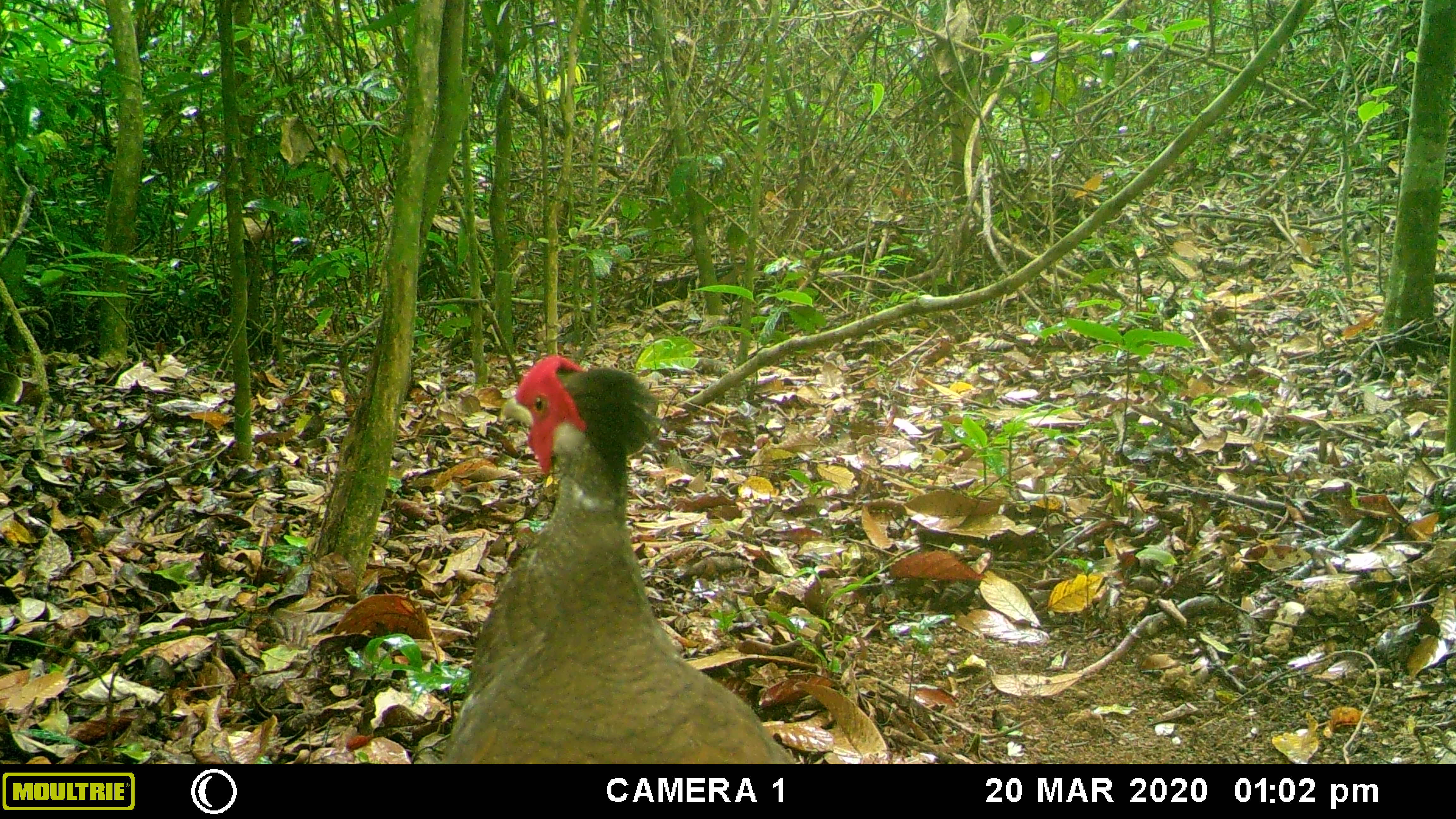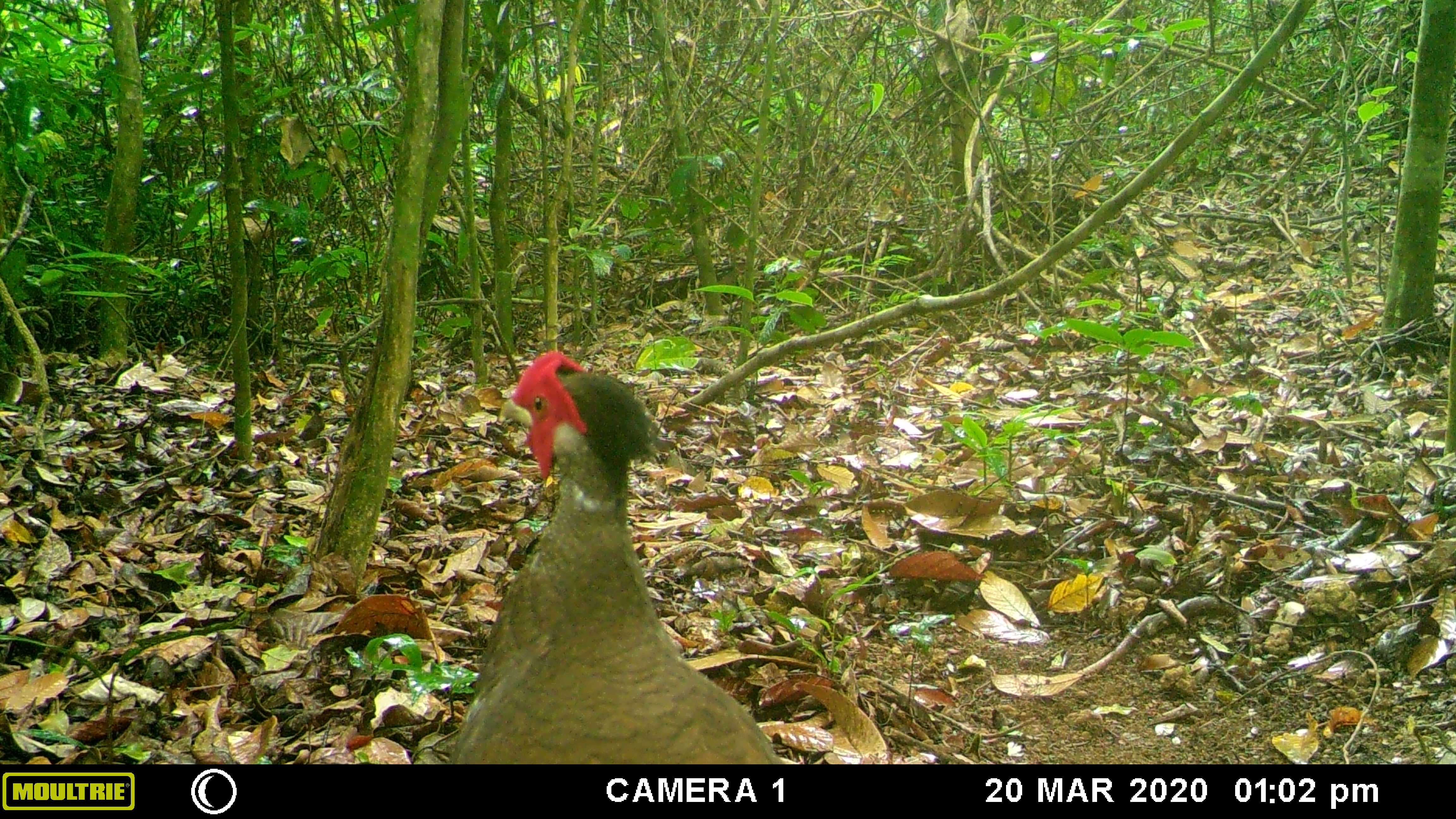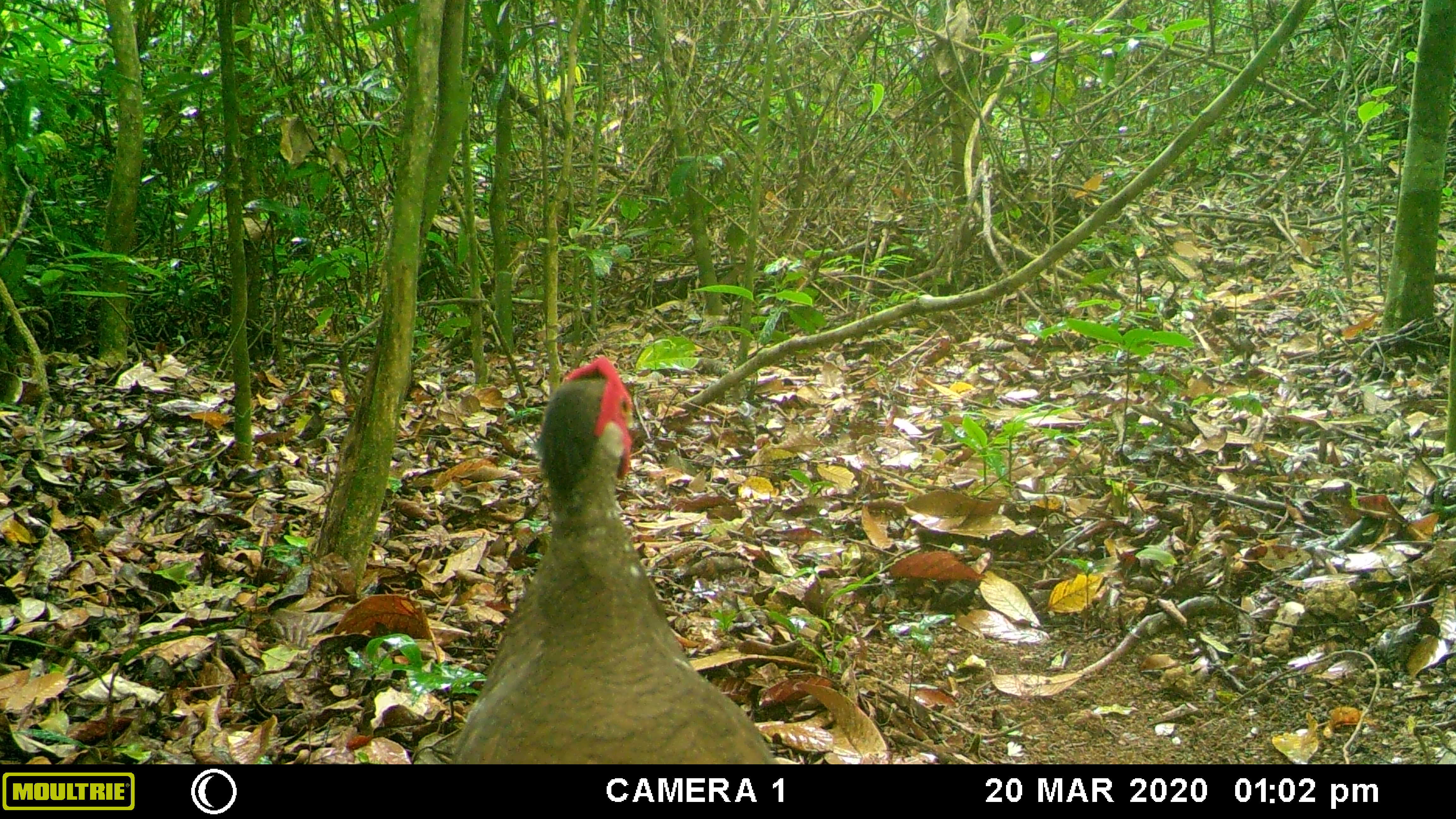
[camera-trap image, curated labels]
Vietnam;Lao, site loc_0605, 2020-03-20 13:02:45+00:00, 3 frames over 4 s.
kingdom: Animalia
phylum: Chordata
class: Aves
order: Galliformes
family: Phasianidae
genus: Lophura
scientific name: Lophura nycthemera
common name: silver pheasant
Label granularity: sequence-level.